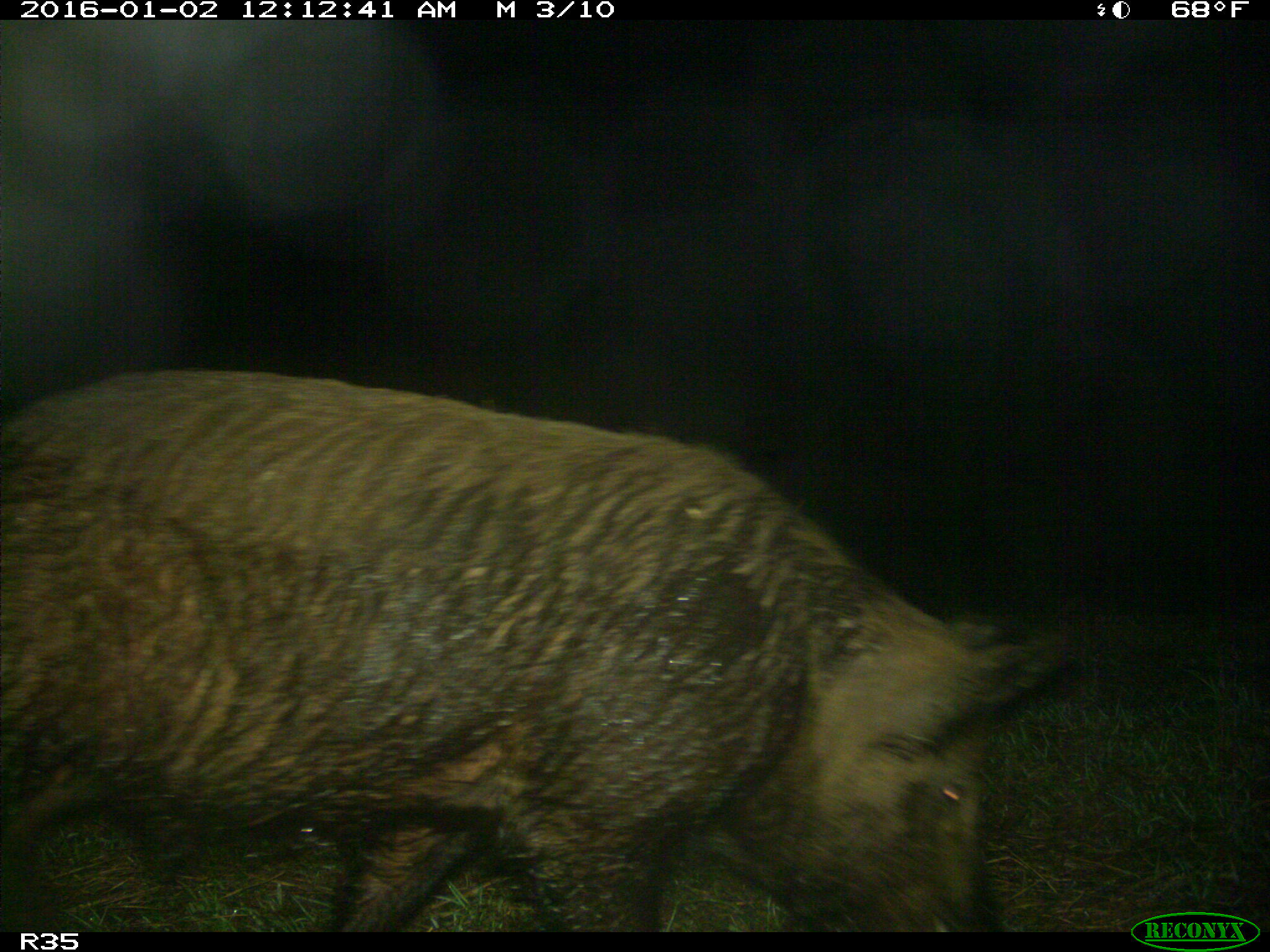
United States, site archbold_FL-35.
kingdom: Animalia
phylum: Chordata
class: Mammalia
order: Artiodactyla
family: Suidae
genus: Sus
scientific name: Sus scrofa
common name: wild boar